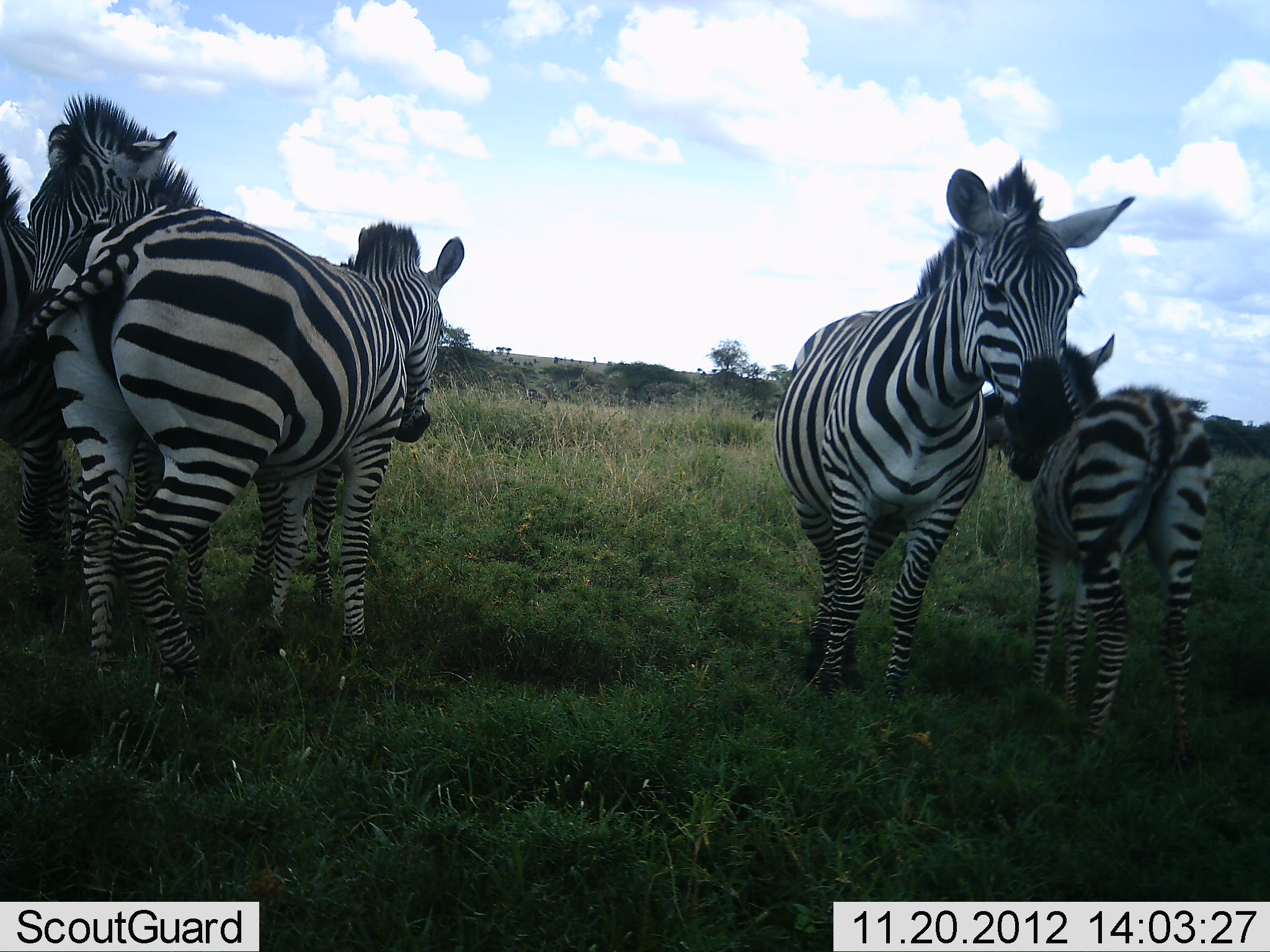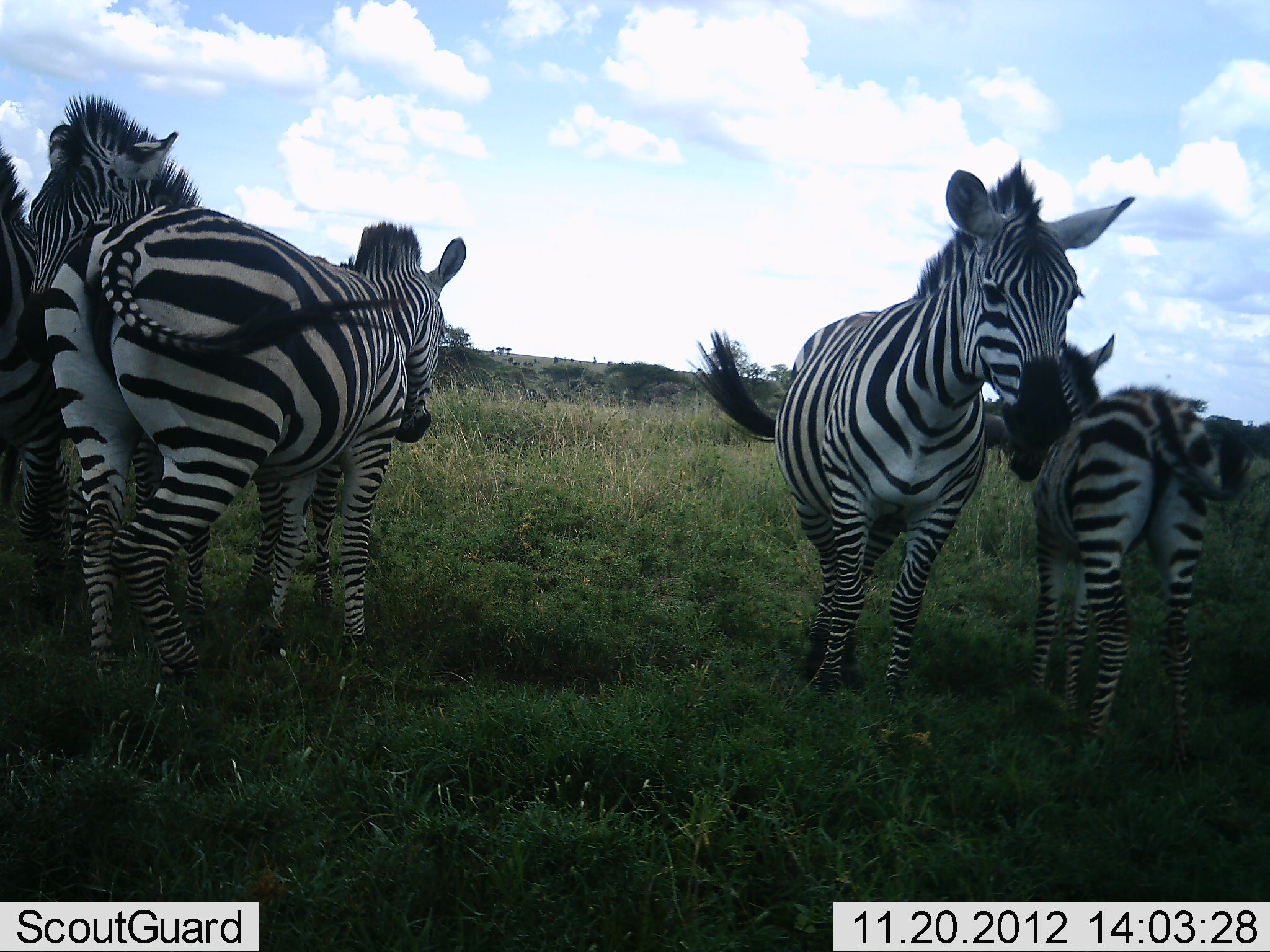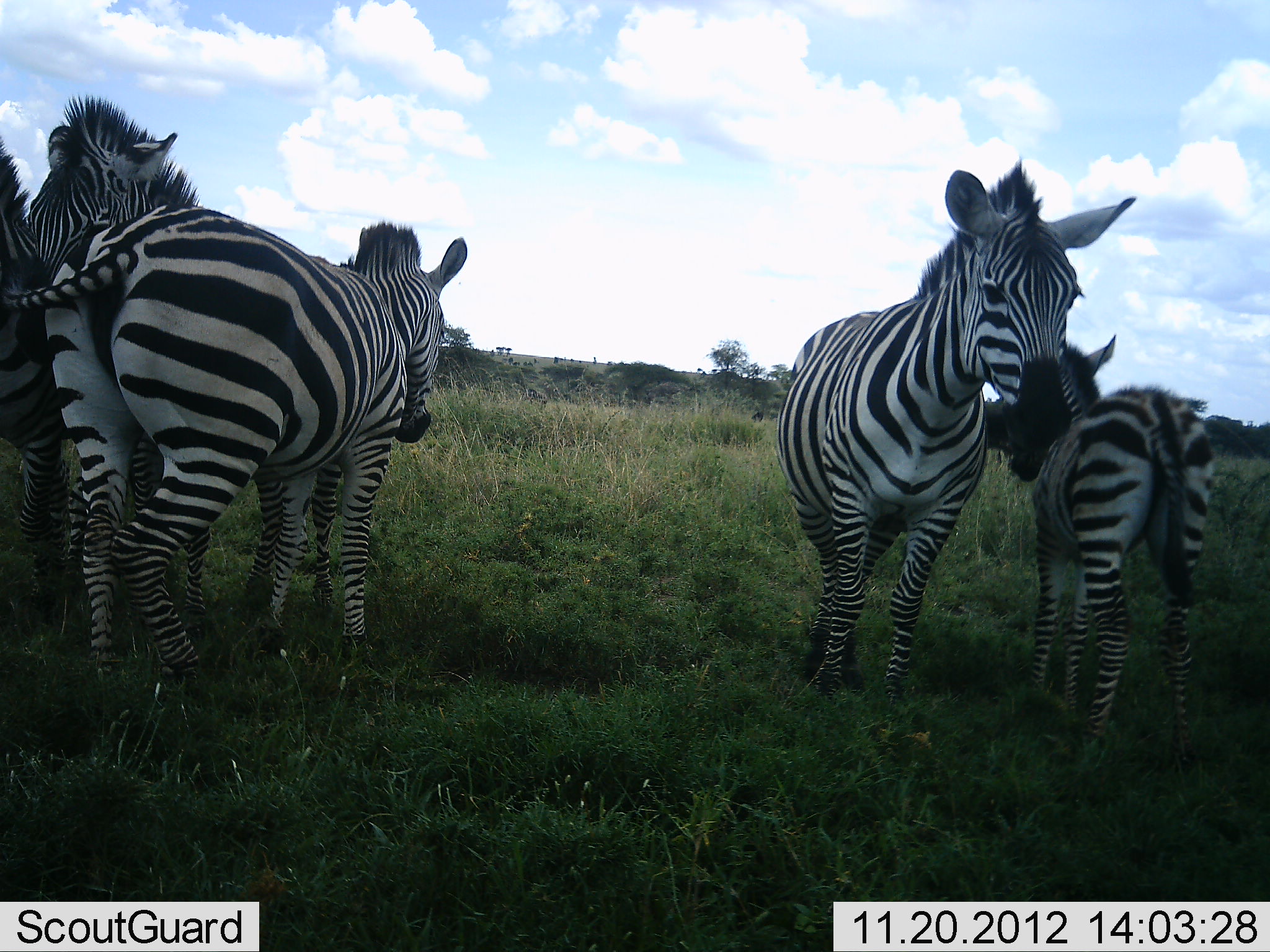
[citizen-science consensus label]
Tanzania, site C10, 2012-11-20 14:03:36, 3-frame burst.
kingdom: Animalia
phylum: Chordata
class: Mammalia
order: Perissodactyla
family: Equidae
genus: Equus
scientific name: Equus quagga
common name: plains zebra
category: zebra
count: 5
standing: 100%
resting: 0%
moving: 10%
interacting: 10%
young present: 90%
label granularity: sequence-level